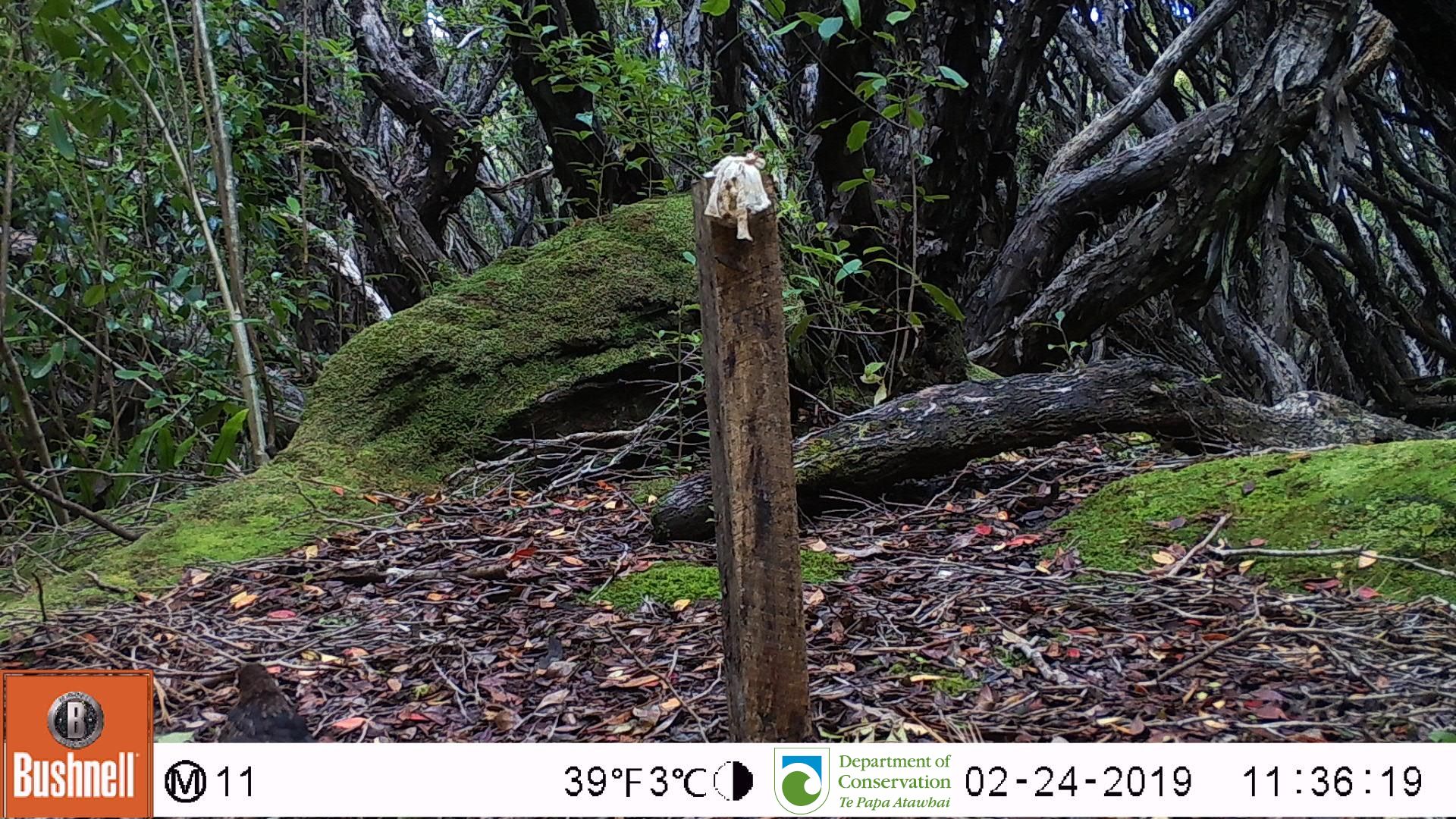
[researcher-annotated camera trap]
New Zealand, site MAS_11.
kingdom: Animalia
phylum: Chordata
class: Aves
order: Passeriformes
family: Turdidae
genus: Turdus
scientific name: Turdus merula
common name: eurasian blackbird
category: blackbird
Blackbird (eurasian blackbird) (Turdus merula).